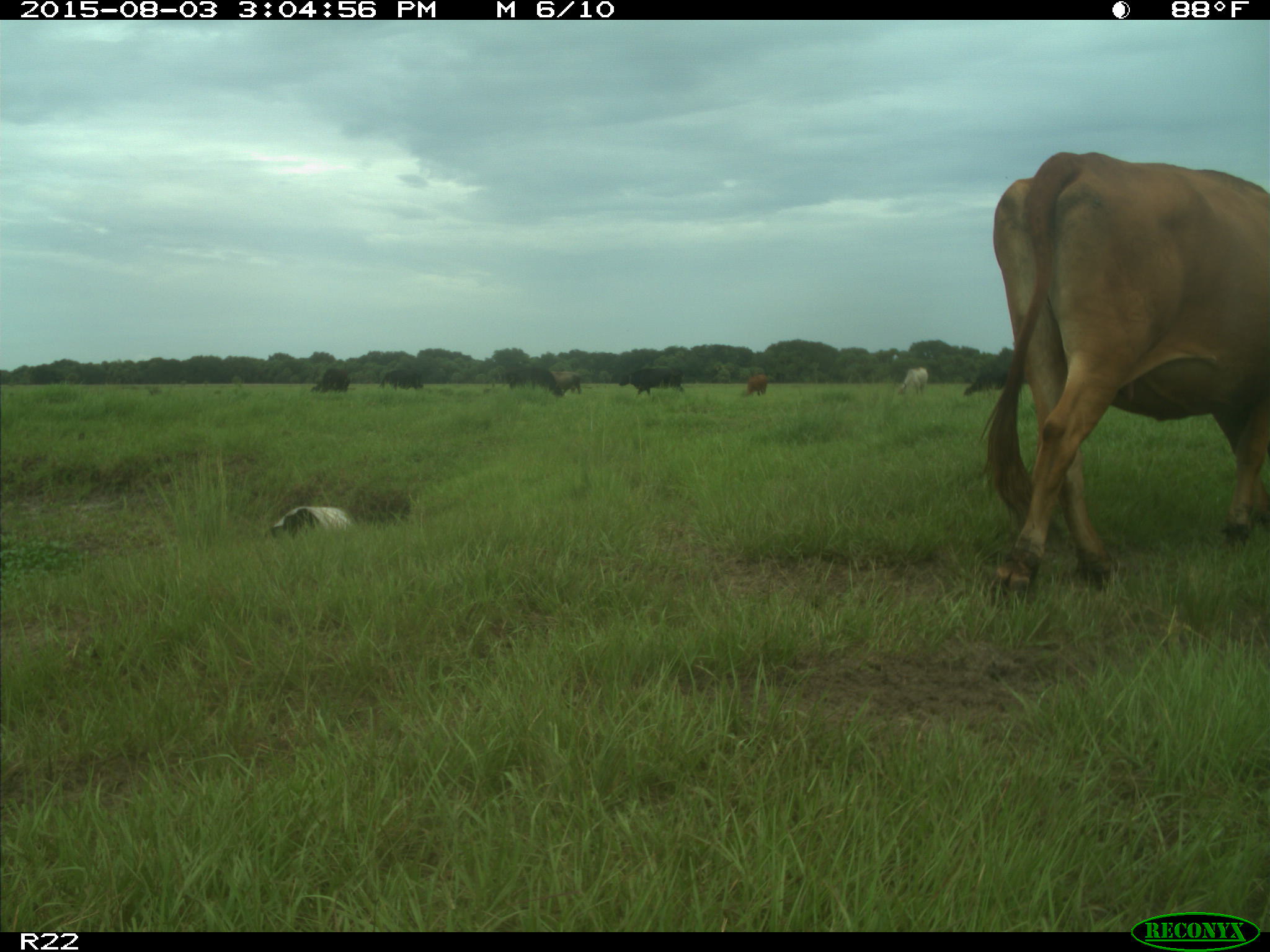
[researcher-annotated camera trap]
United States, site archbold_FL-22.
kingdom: Animalia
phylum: Chordata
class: Mammalia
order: Artiodactyla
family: Bovidae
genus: Bos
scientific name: Bos taurus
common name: domestic cow